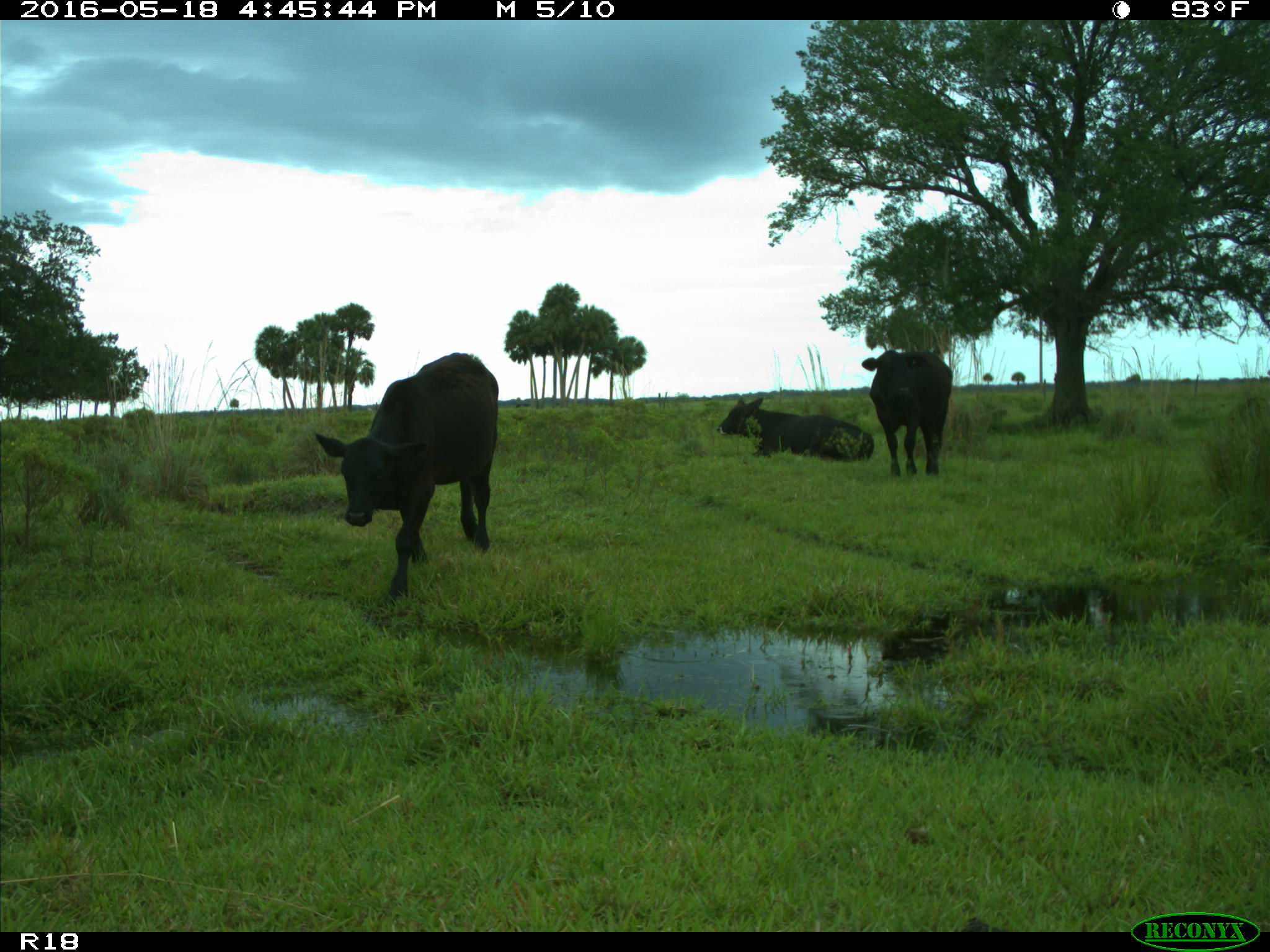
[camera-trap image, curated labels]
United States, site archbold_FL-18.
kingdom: Animalia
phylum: Chordata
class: Mammalia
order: Artiodactyla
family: Bovidae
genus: Bos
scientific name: Bos taurus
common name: domestic cow